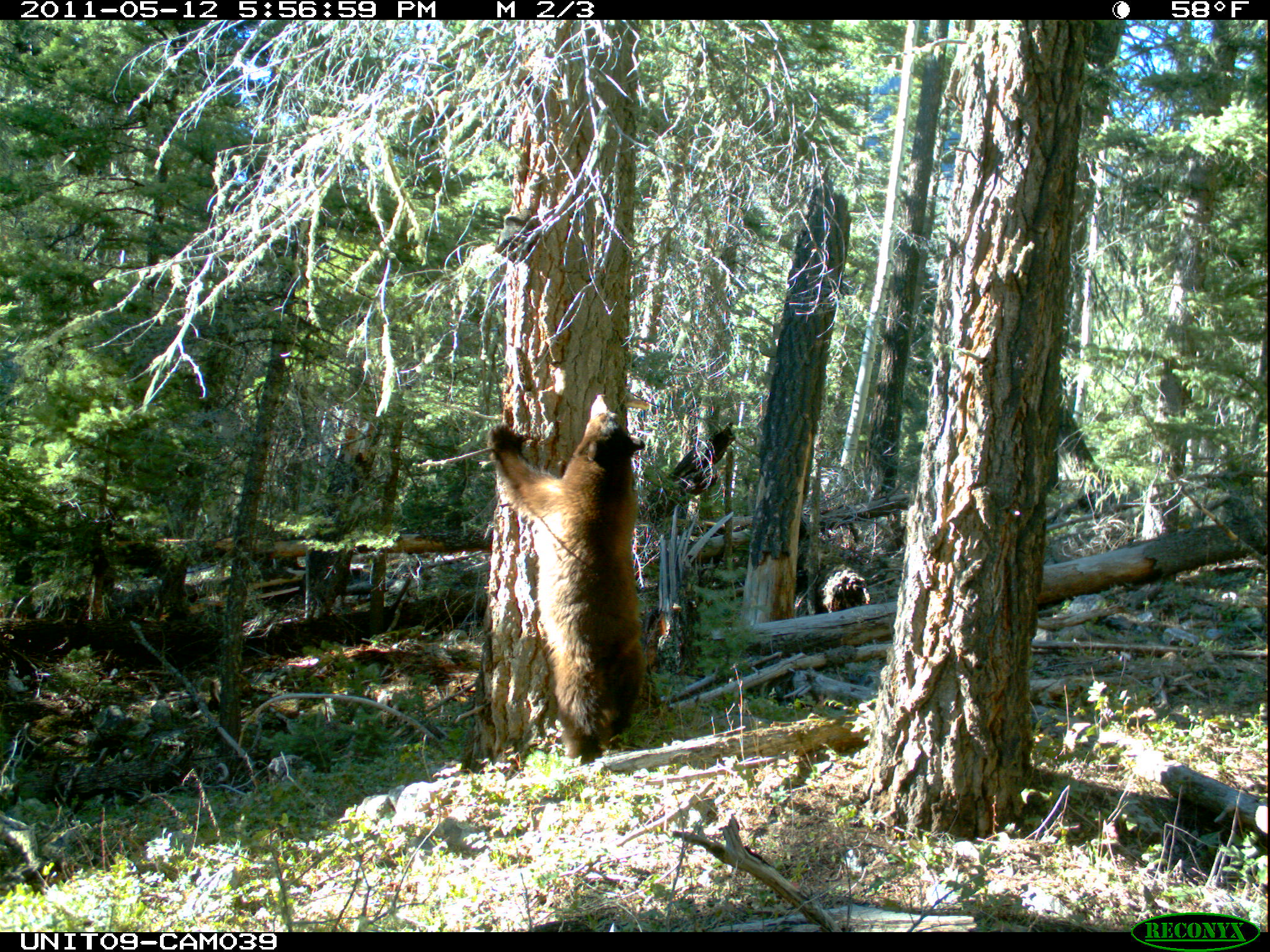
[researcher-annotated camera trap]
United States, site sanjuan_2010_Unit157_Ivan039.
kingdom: Animalia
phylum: Chordata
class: Mammalia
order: Carnivora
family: Ursidae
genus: Ursus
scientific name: Ursus americanus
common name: american black bear